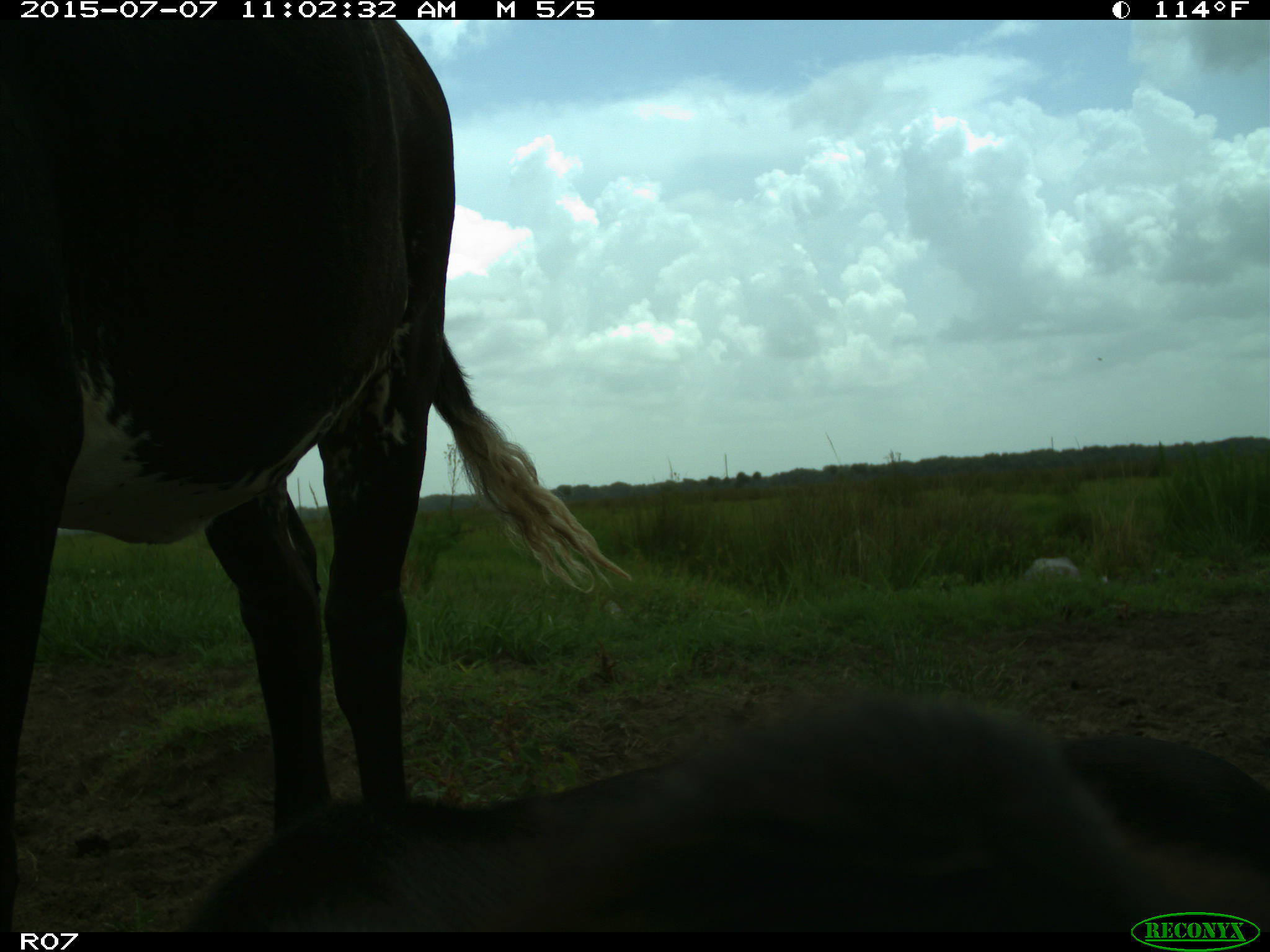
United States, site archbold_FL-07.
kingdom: Animalia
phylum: Chordata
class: Mammalia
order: Artiodactyla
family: Bovidae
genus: Bos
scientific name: Bos taurus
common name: domestic cow